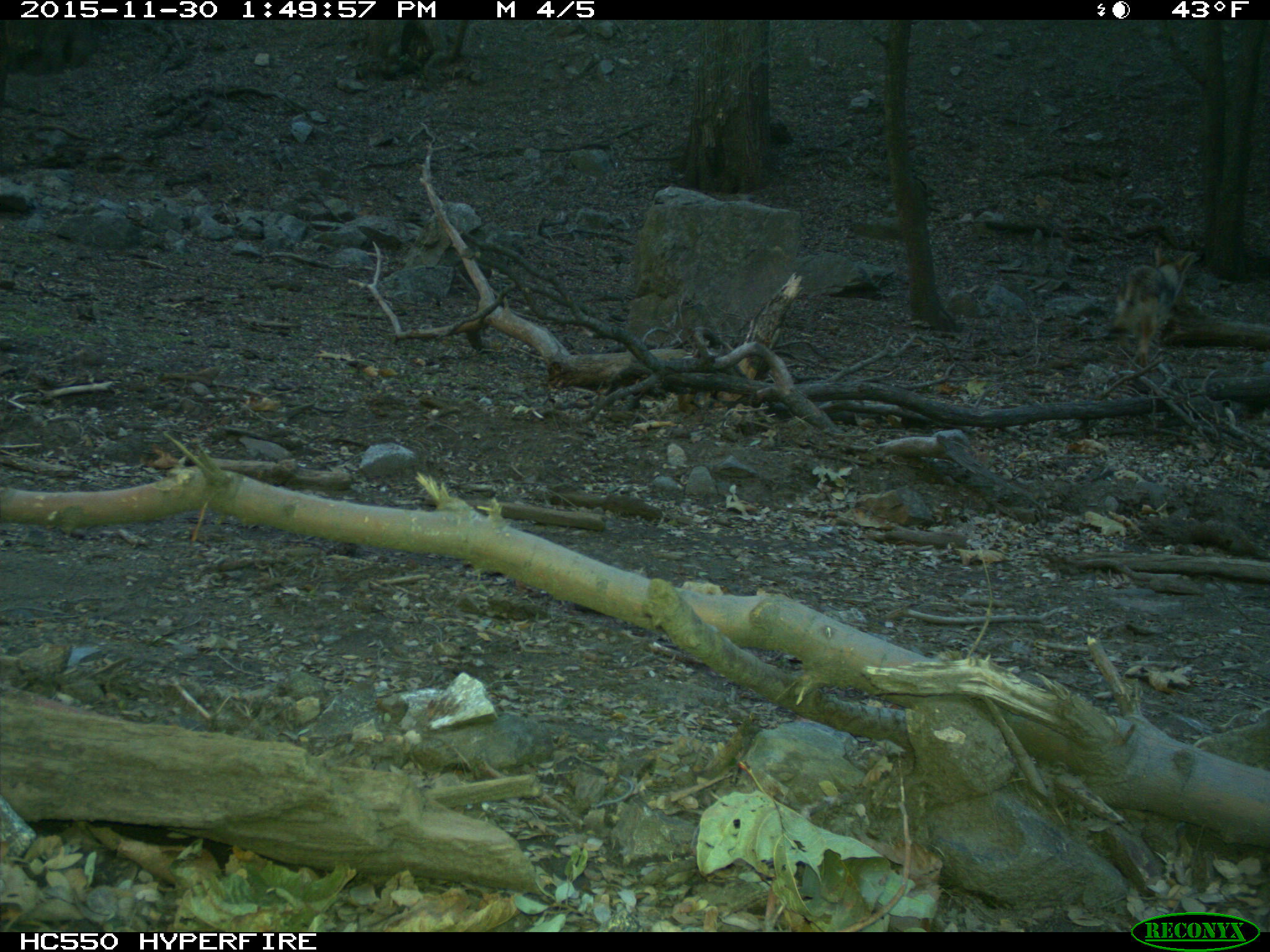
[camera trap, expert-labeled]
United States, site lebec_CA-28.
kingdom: Animalia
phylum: Chordata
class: Mammalia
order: Carnivora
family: Canidae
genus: Canis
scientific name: Canis latrans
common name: coyote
Canis latrans (coyote).